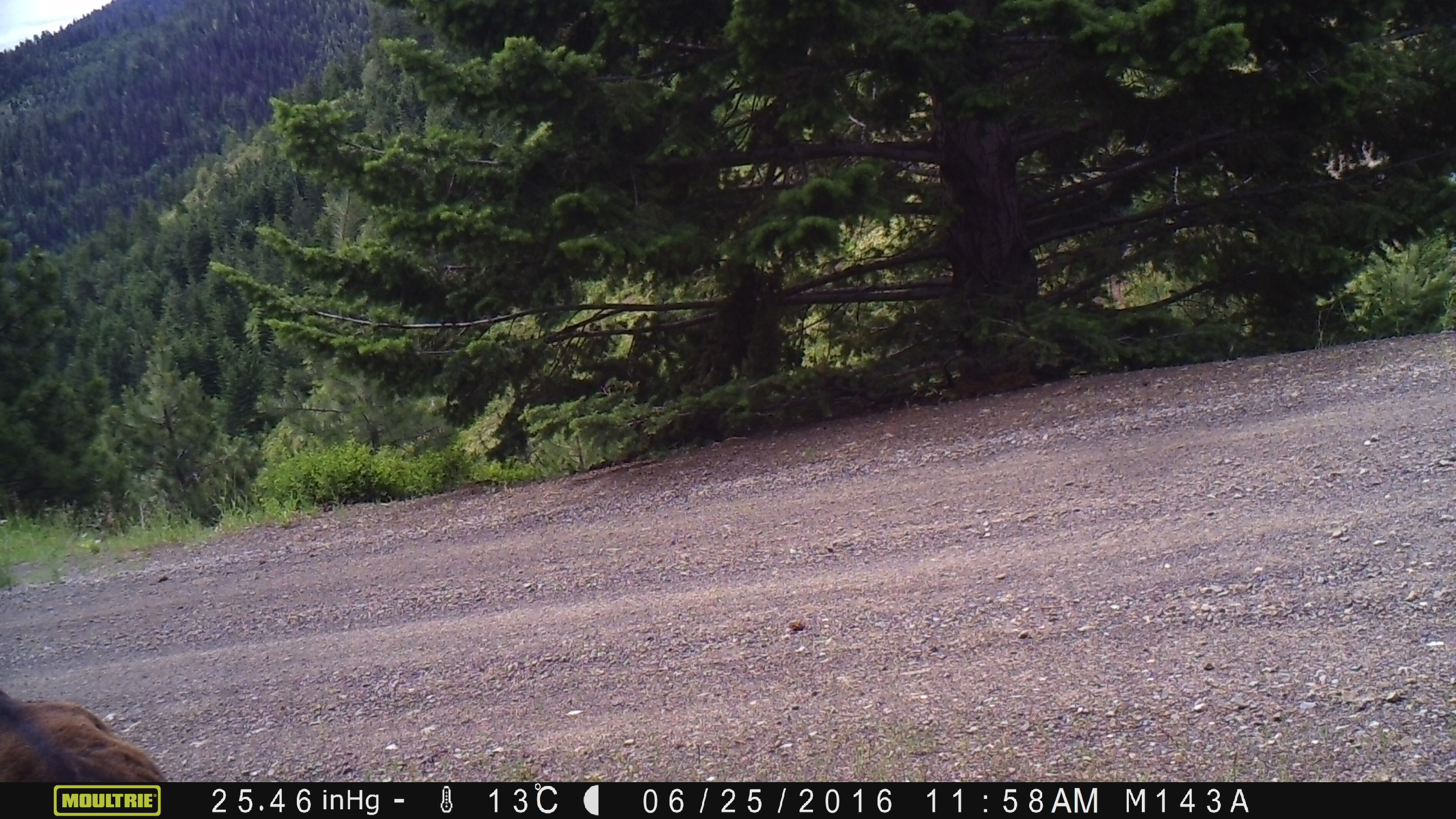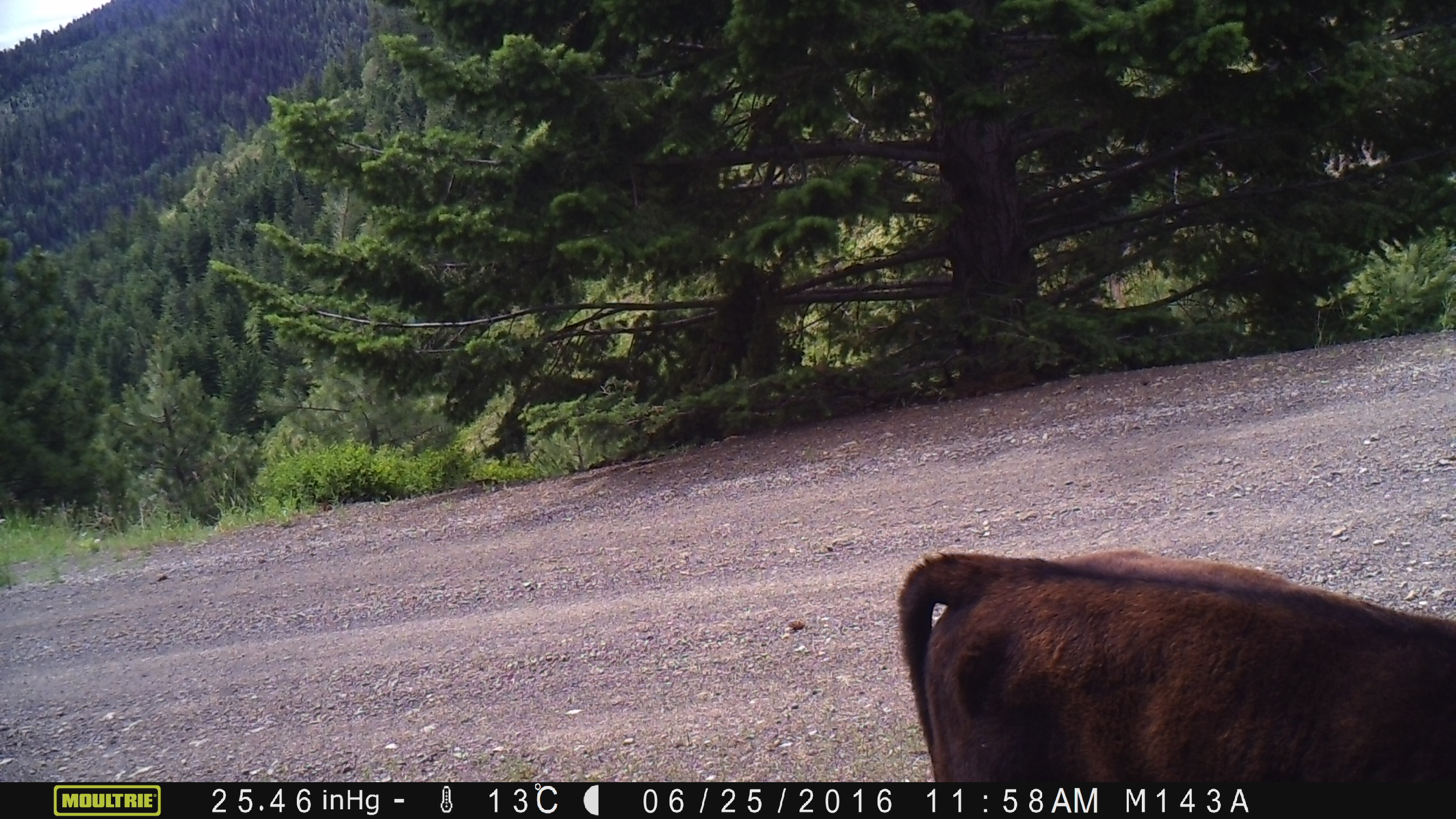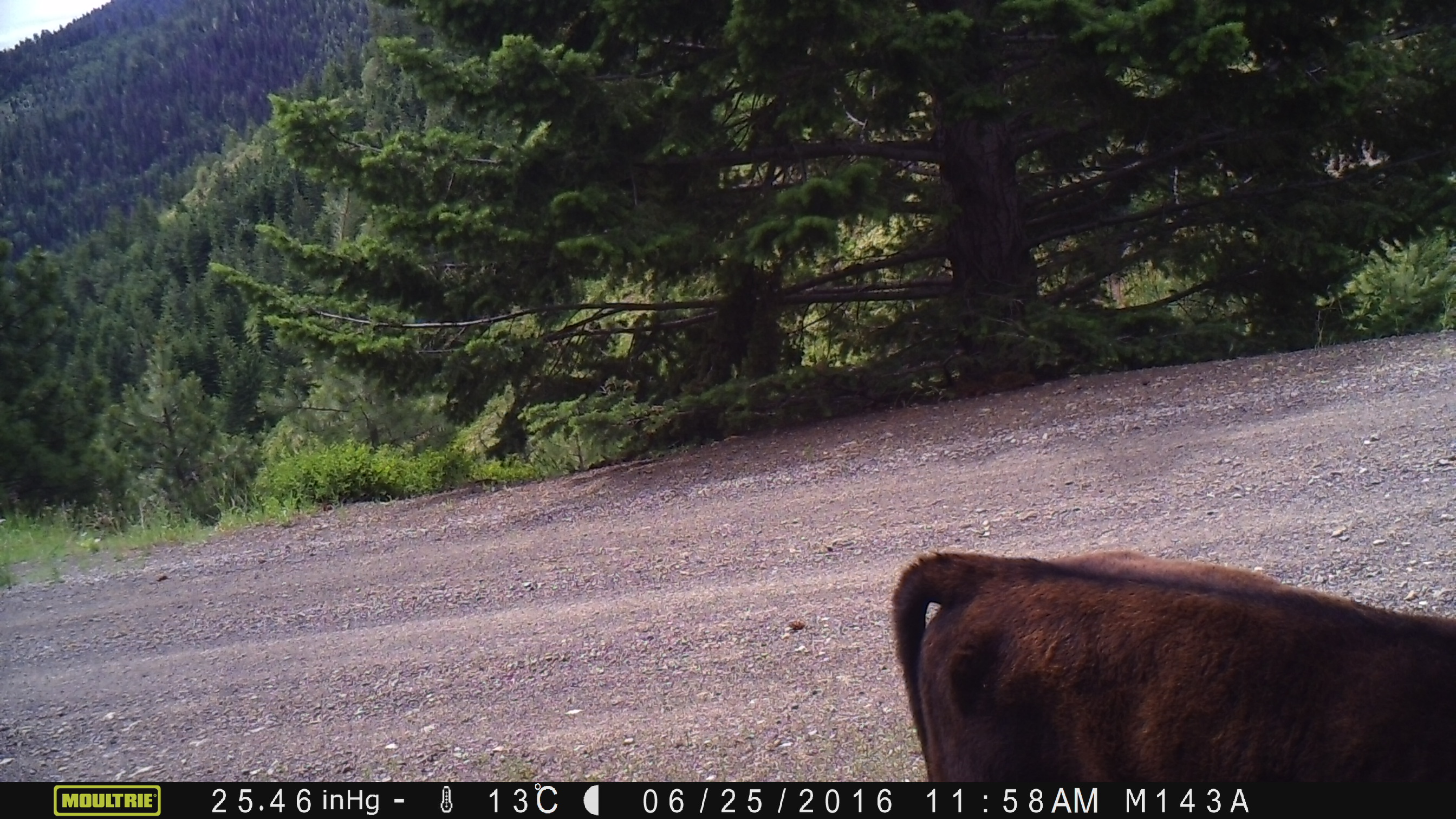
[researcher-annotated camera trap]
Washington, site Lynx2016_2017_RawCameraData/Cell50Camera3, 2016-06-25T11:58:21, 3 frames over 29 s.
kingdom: Animalia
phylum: Chordata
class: Mammalia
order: Artiodactyla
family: Bovidae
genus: Bos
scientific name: Bos taurus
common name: domestic cattle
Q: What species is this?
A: Domestic cattle (Bos taurus).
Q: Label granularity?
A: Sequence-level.